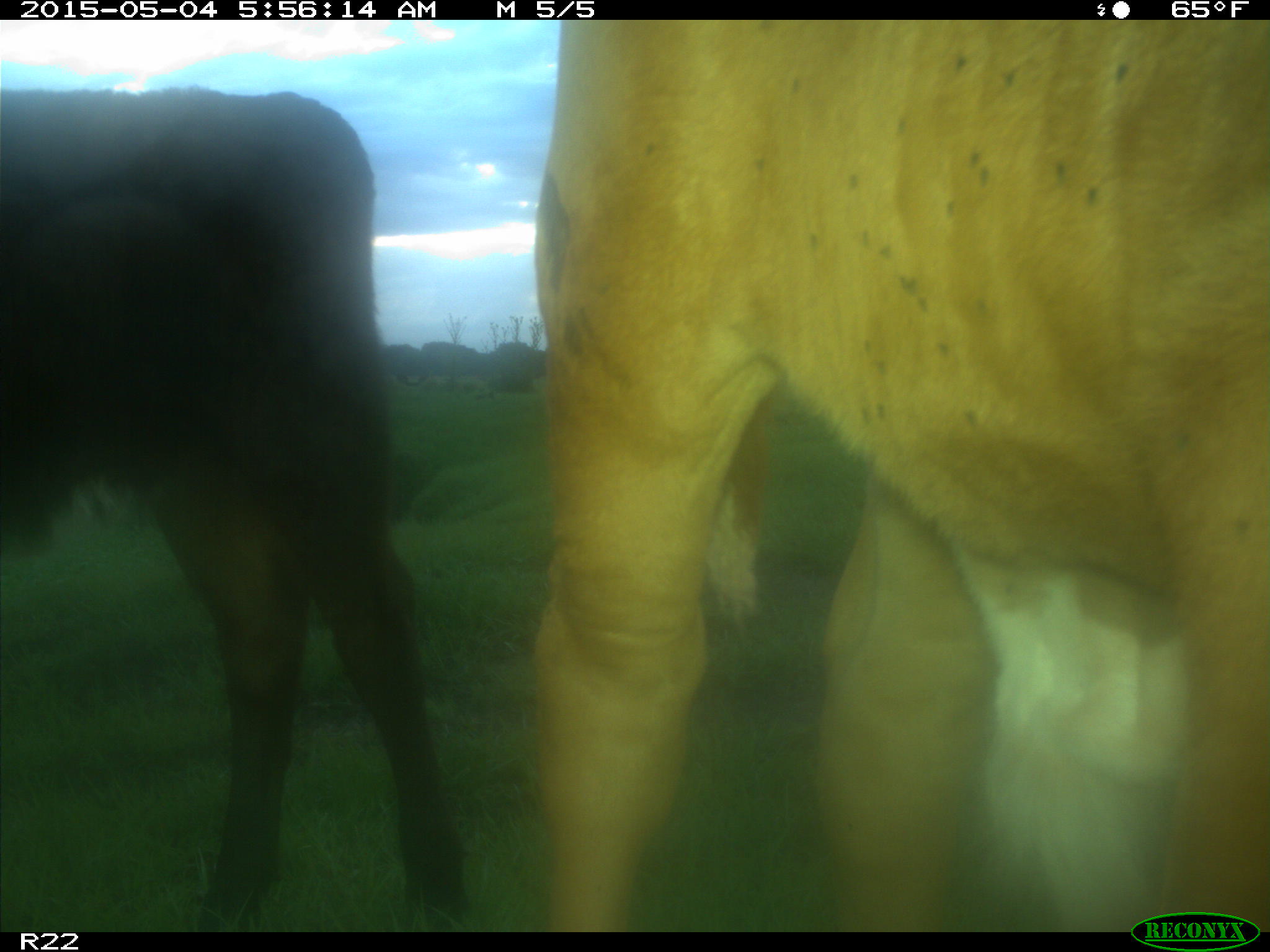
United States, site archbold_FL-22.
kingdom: Animalia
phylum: Chordata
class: Mammalia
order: Artiodactyla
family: Bovidae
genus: Bos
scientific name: Bos taurus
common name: domestic cow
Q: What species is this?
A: Bos taurus (domestic cow).